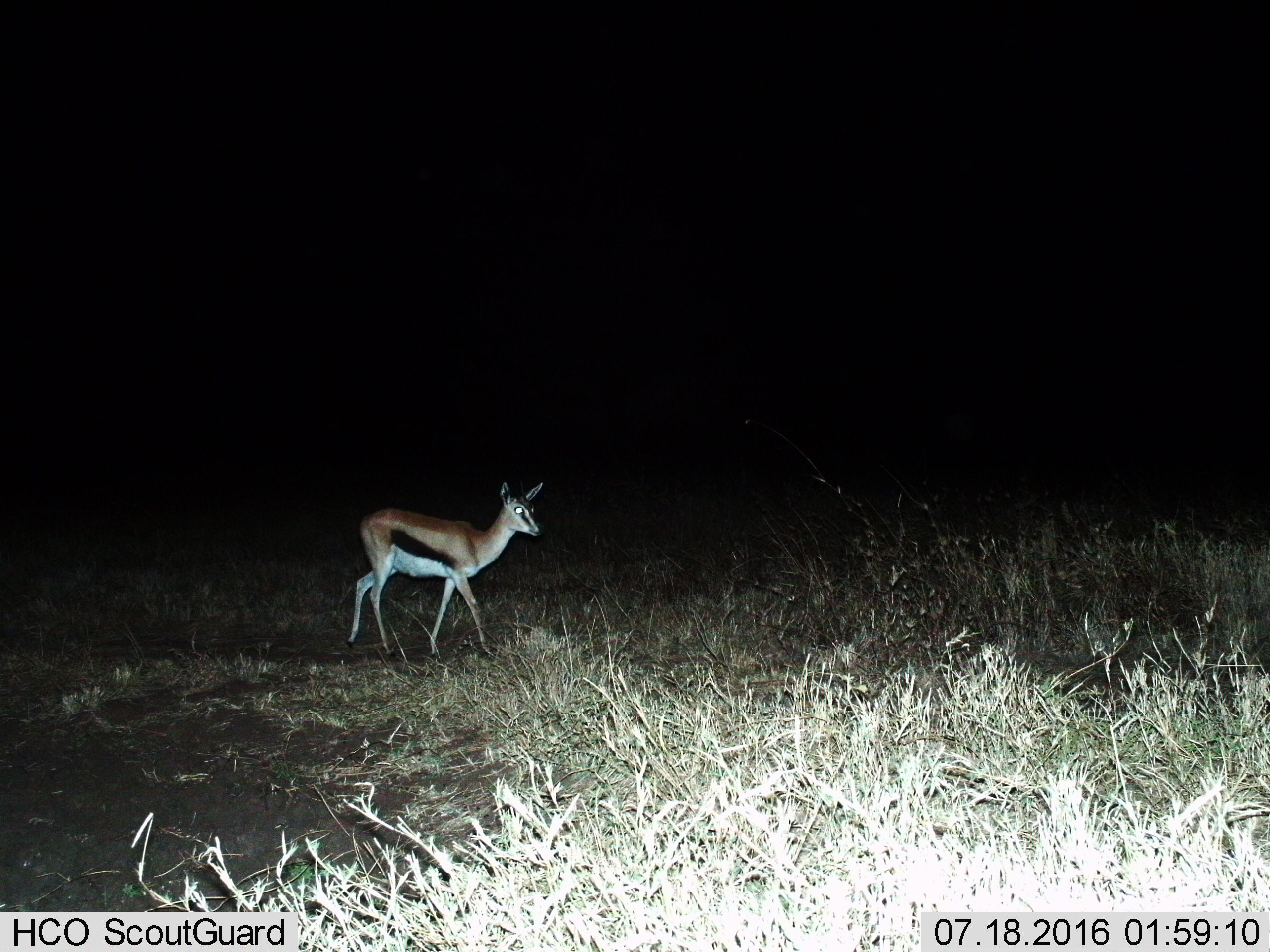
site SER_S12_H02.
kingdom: Animalia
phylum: Chordata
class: Mammalia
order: Artiodactyla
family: Bovidae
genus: Eudorcas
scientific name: Eudorcas thomsonii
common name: thomson's gazelle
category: gazellethomsons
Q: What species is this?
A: Gazellethomsons (thomson's gazelle) (Eudorcas thomsonii).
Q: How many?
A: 1.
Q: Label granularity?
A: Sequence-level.